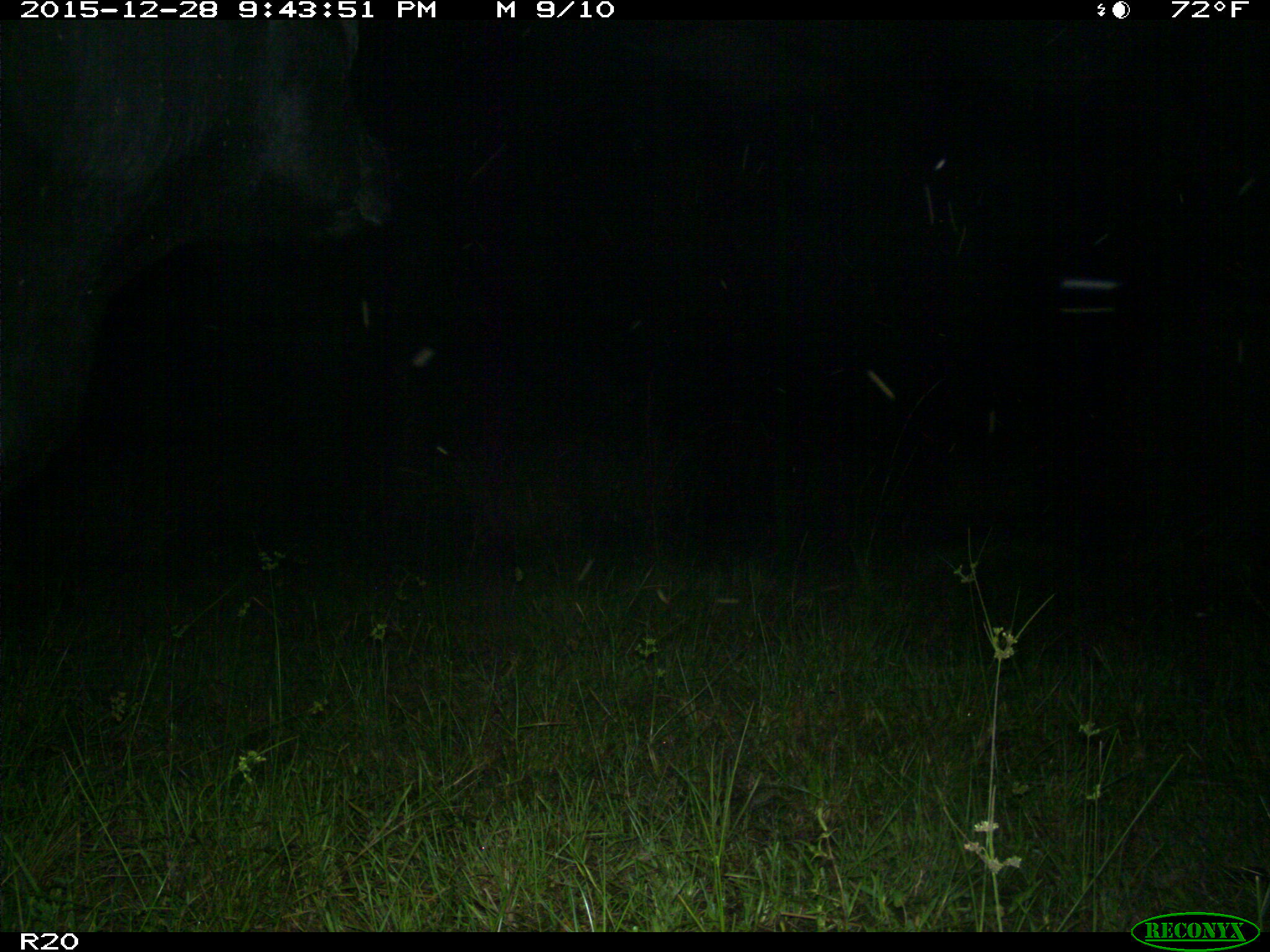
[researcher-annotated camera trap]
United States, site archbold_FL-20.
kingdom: Animalia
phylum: Chordata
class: Mammalia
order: Artiodactyla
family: Bovidae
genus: Bos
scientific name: Bos taurus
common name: domestic cow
Bos taurus (domestic cow).